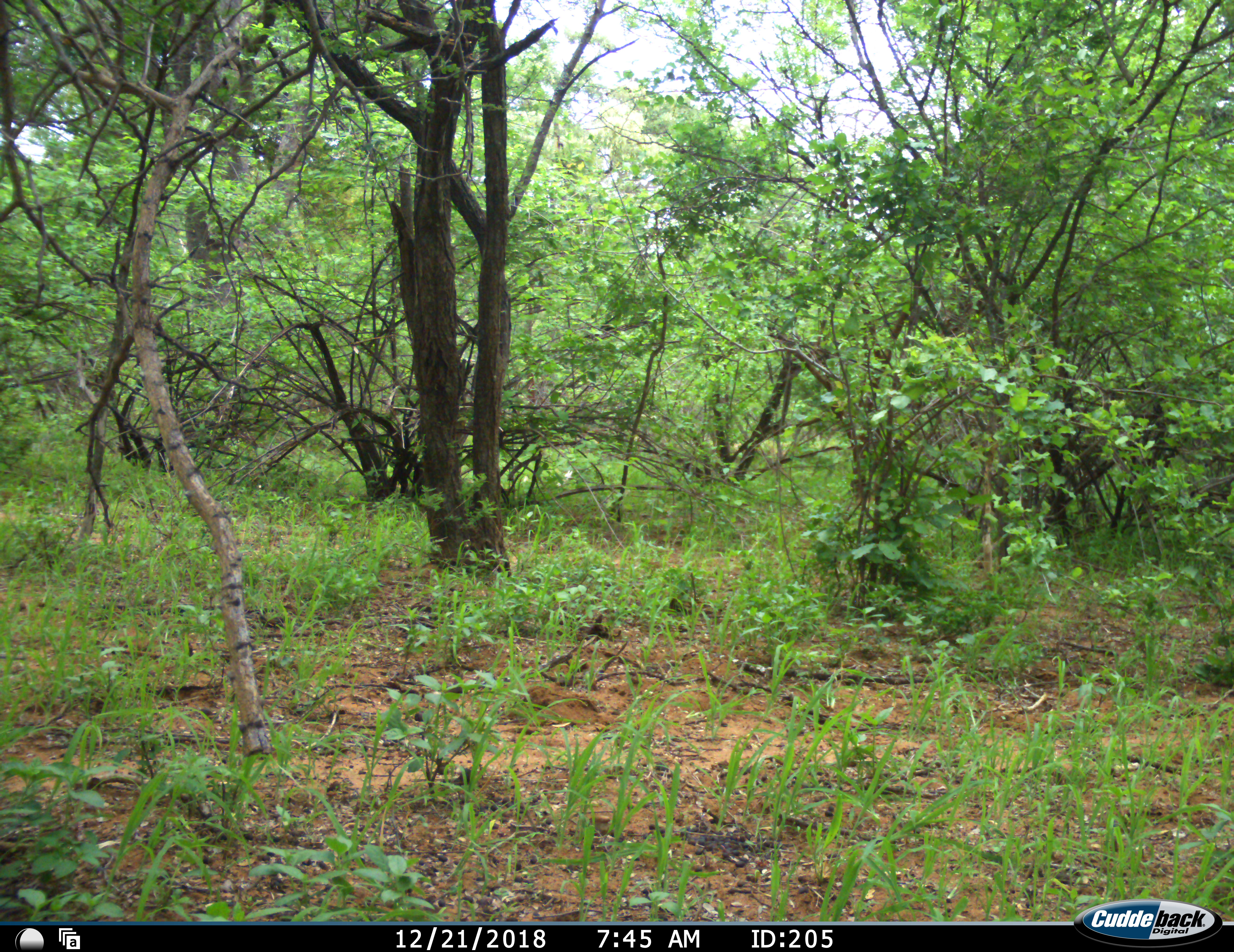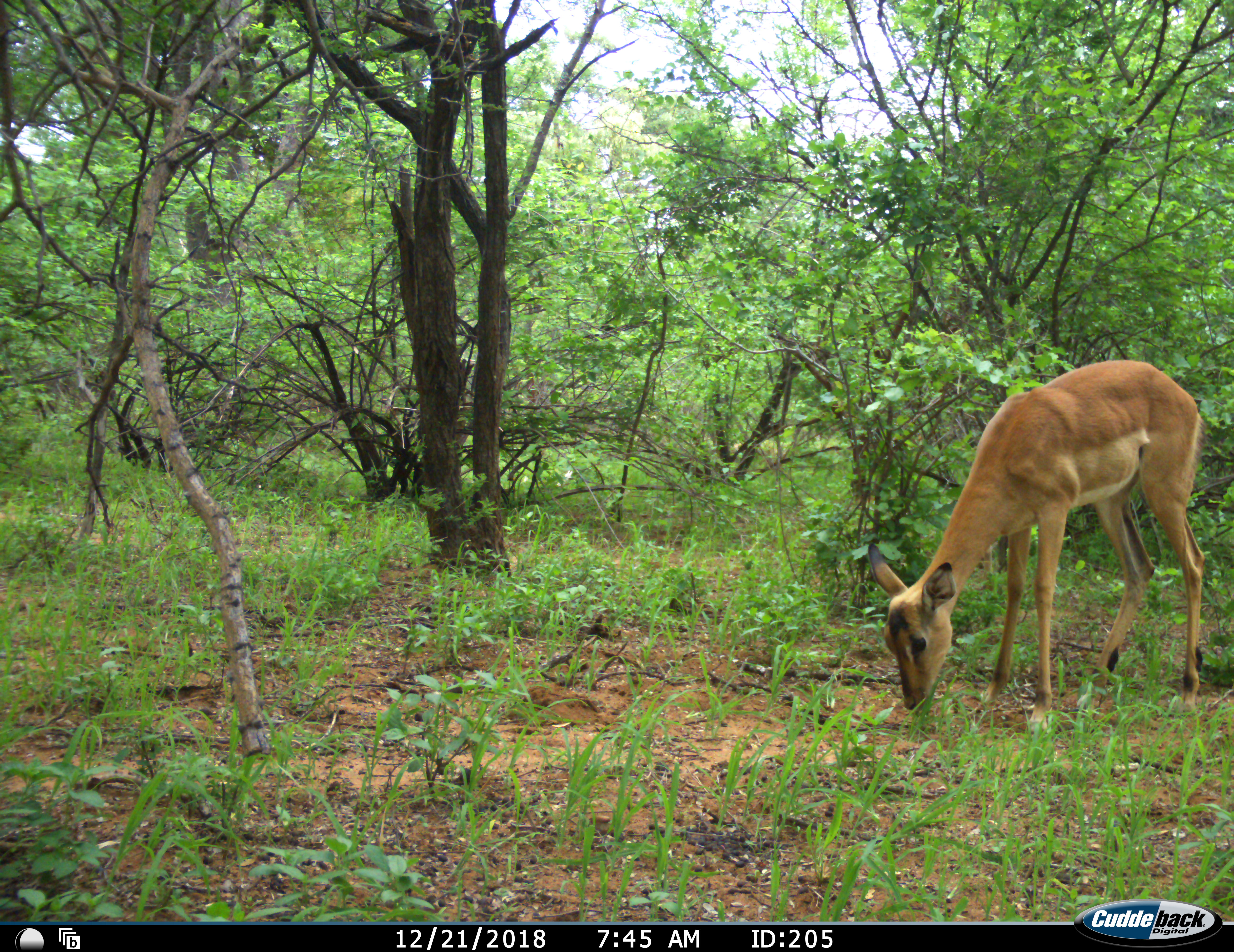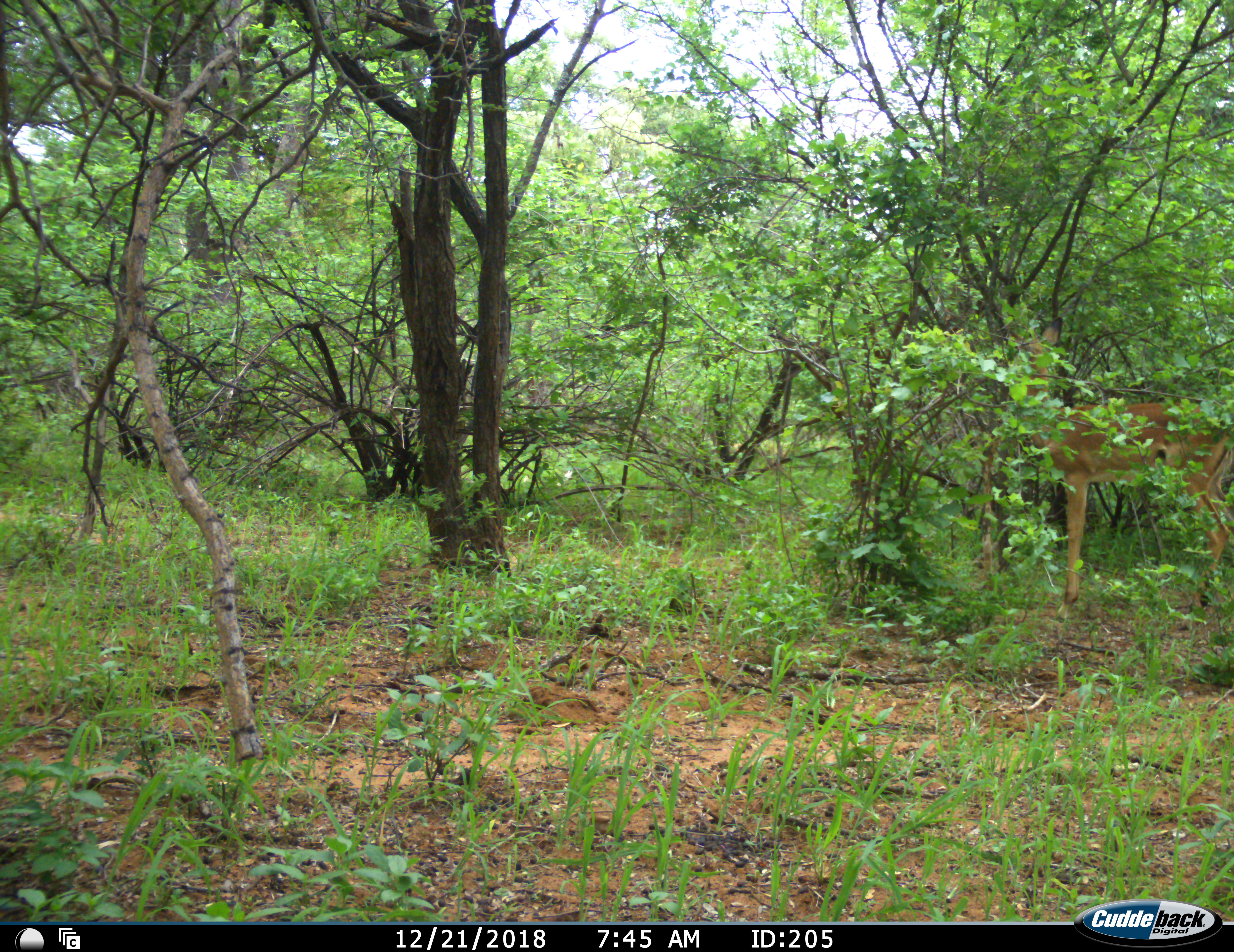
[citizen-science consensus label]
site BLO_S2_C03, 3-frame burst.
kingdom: Animalia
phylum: Chordata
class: Mammalia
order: Artiodactyla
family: Bovidae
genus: Aepyceros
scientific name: Aepyceros melampus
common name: impala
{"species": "impala (Aepyceros melampus)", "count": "1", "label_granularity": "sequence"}